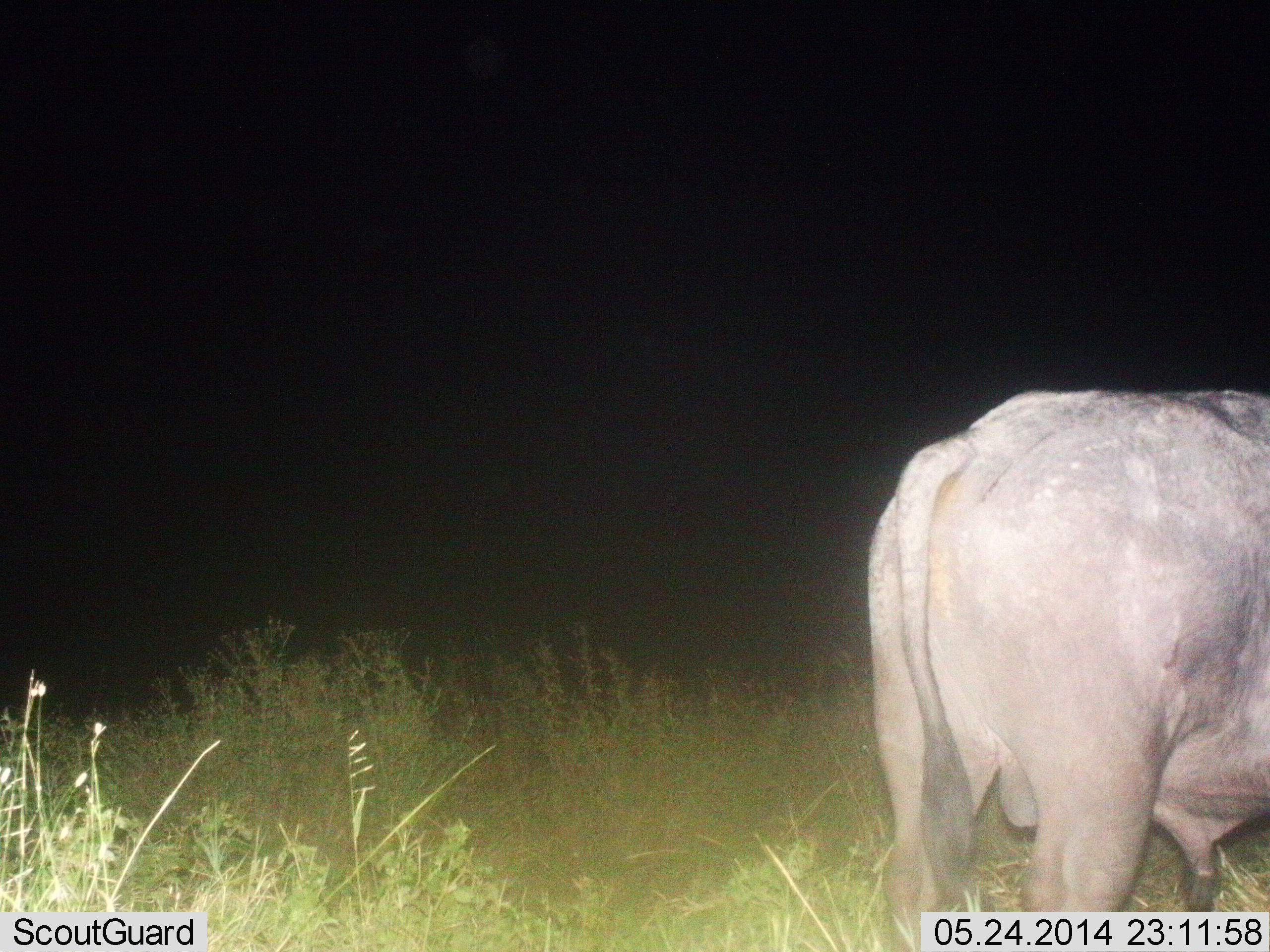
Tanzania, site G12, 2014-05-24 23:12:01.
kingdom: Animalia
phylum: Chordata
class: Mammalia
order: Artiodactyla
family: Bovidae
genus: Syncerus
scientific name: Syncerus caffer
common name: cape buffalo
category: buffalo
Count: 1.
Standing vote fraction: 100%.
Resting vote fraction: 0%.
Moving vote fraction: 0%.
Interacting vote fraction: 0%.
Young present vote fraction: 0%.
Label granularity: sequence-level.